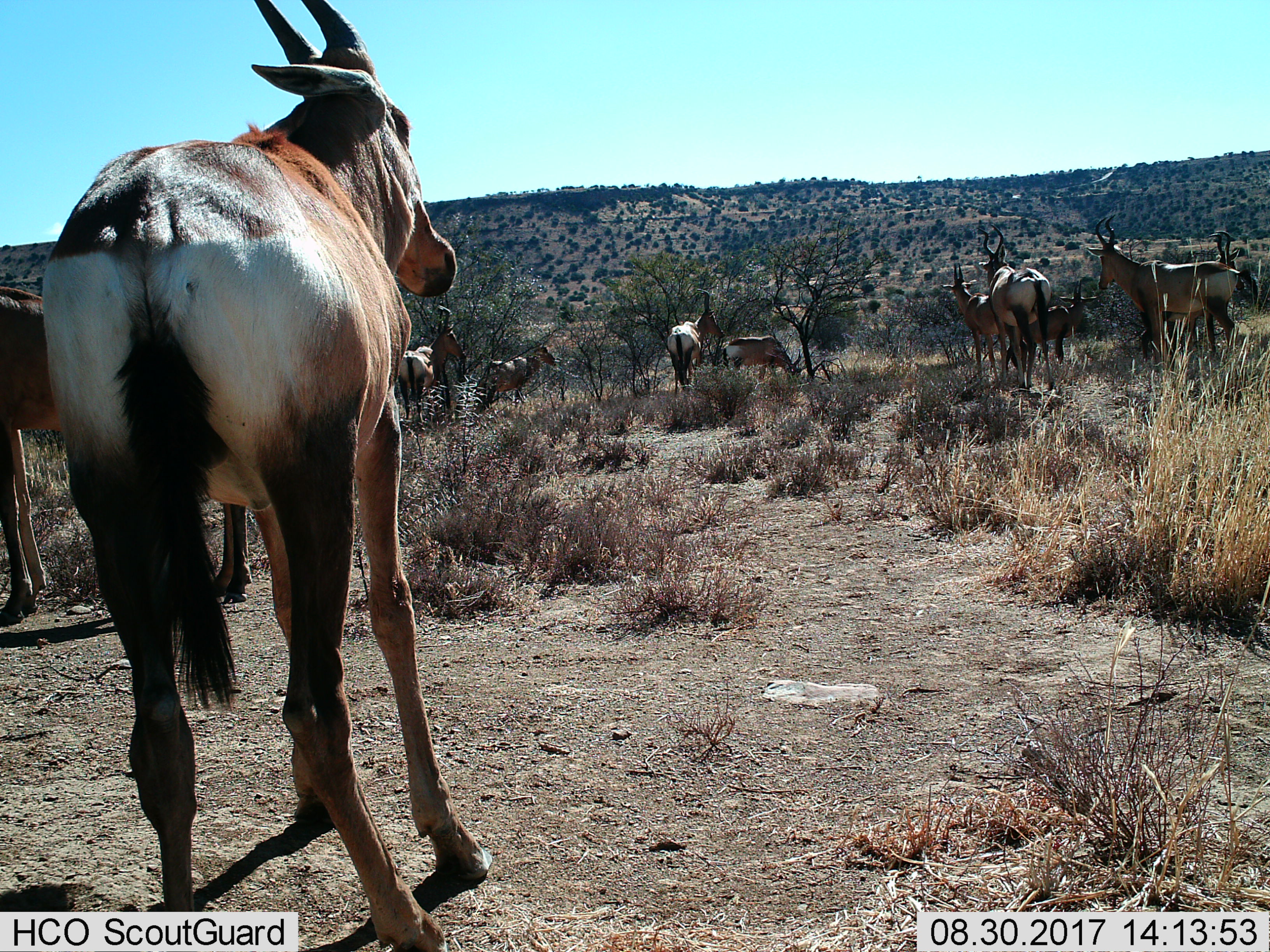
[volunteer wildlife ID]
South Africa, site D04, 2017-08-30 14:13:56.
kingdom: Animalia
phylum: Chordata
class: Mammalia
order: Artiodactyla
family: Bovidae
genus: Alcelaphus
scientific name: Alcelaphus buselaphus caama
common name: red hartebeest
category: hartebeestred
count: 11-50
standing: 100%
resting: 17%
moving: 33%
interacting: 17%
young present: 0%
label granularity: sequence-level